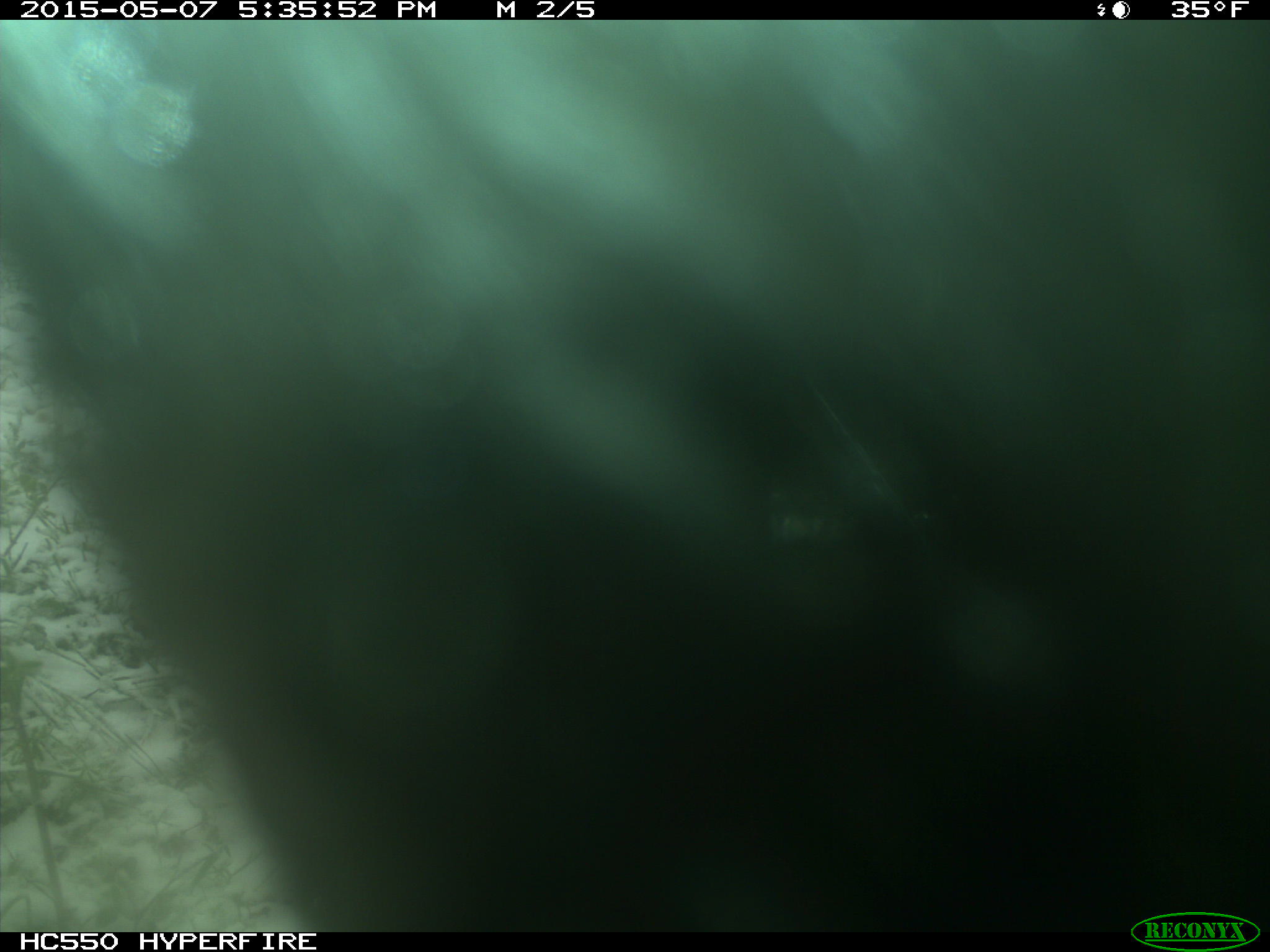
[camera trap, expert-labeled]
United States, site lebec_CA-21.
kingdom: Animalia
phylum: Chordata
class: Mammalia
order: Artiodactyla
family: Bovidae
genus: Bos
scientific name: Bos taurus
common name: domestic cow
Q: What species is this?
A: Bos taurus (domestic cow).